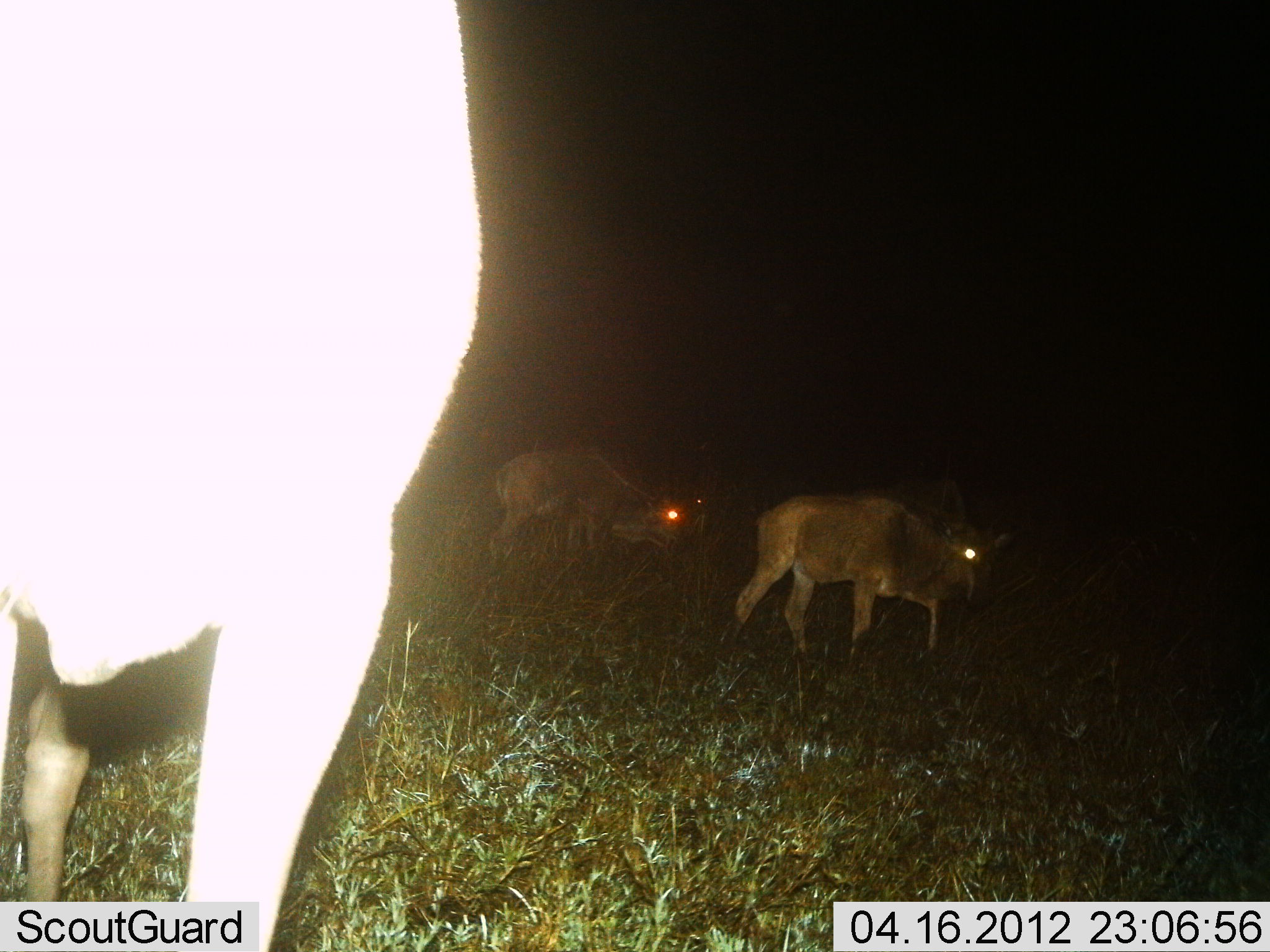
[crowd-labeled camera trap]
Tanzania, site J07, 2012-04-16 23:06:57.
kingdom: Animalia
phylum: Chordata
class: Mammalia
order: Artiodactyla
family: Bovidae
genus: Connochaetes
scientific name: Connochaetes taurinus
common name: blue wildebeest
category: wildebeest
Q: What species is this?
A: Wildebeest (blue wildebeest) (Connochaetes taurinus).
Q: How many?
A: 3.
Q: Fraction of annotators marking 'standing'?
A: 46%.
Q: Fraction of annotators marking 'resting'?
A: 0%.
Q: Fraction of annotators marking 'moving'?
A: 92%.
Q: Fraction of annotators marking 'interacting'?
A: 0%.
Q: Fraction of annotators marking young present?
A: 31%.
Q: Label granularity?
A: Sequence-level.